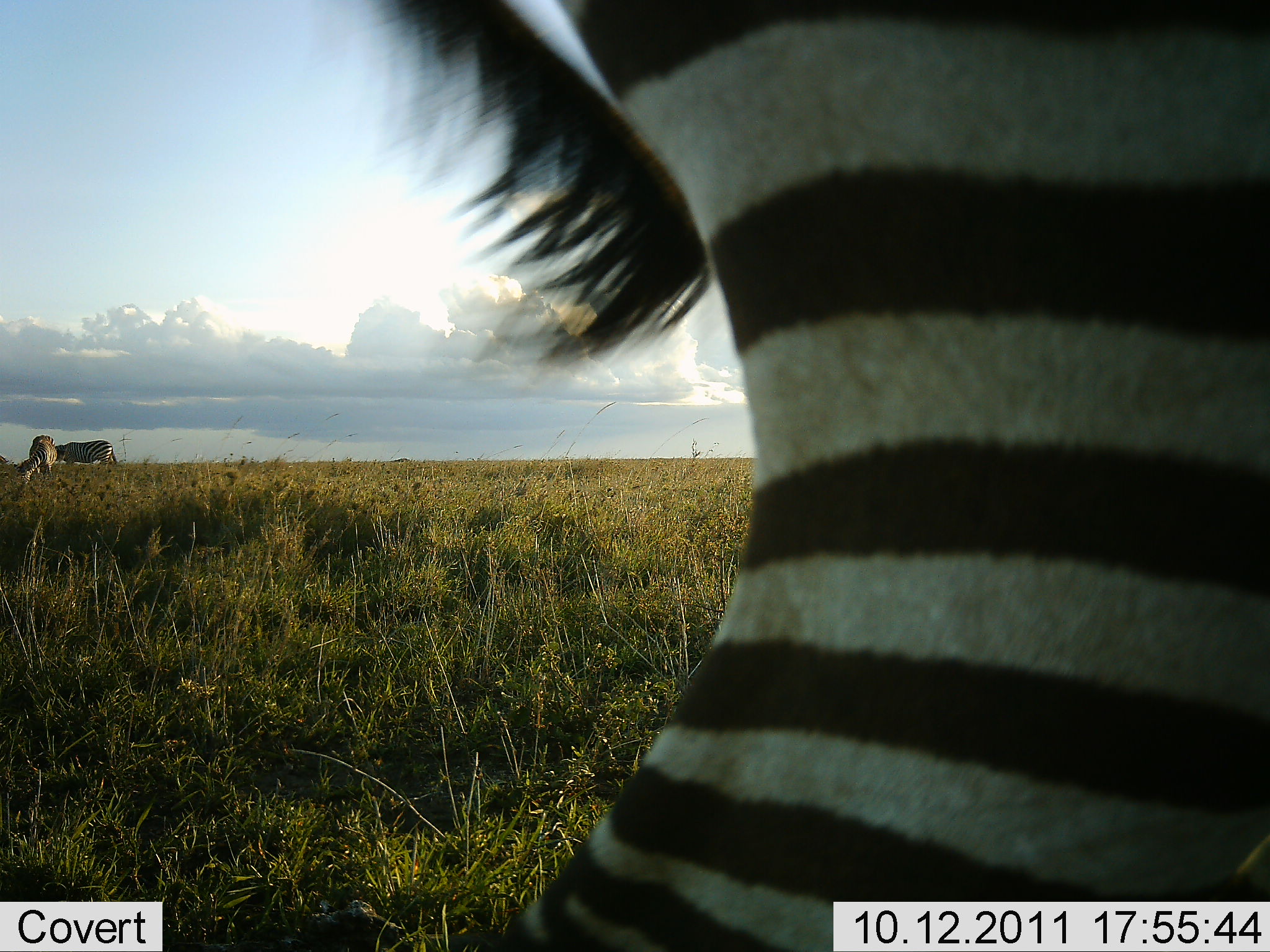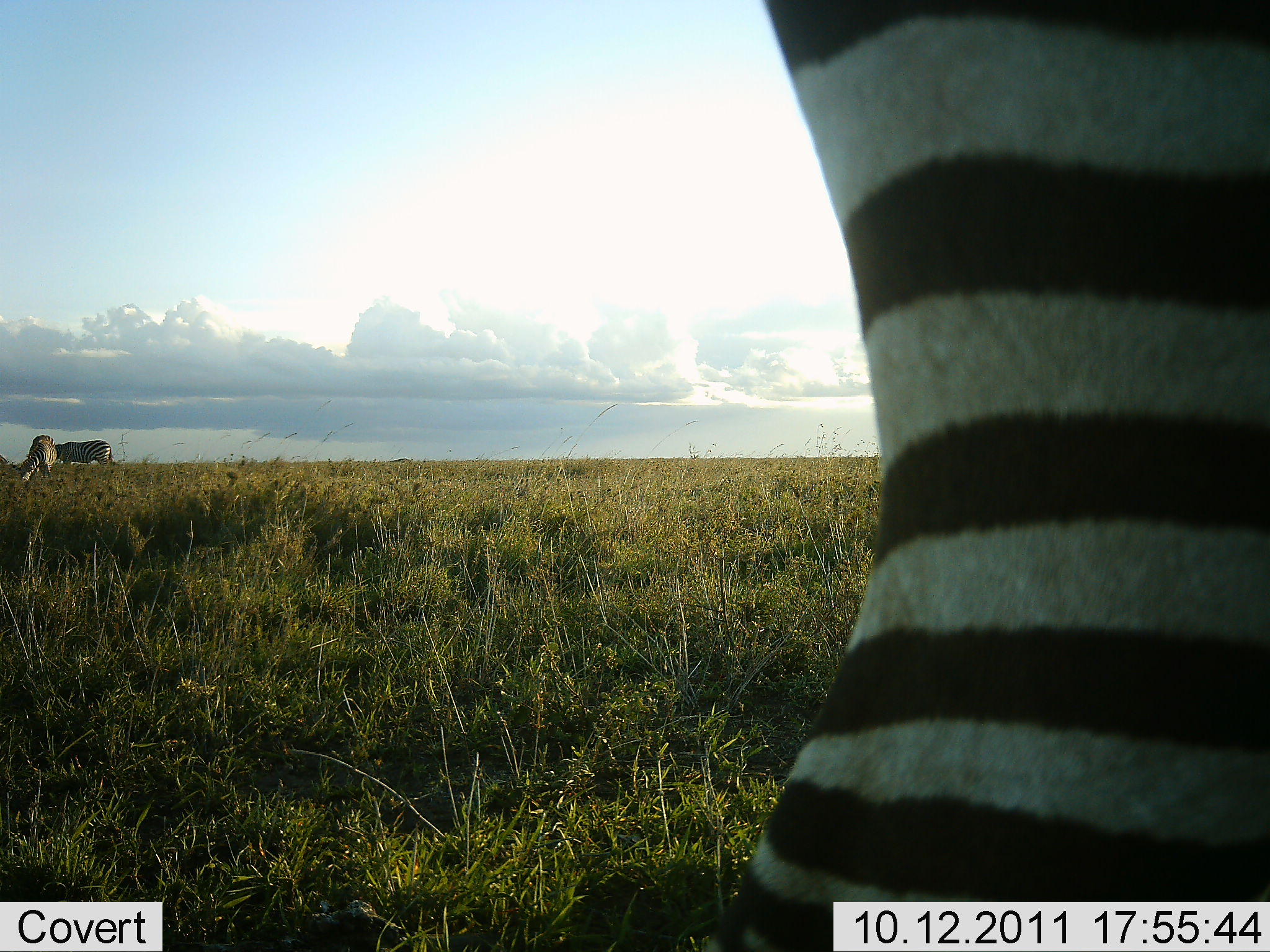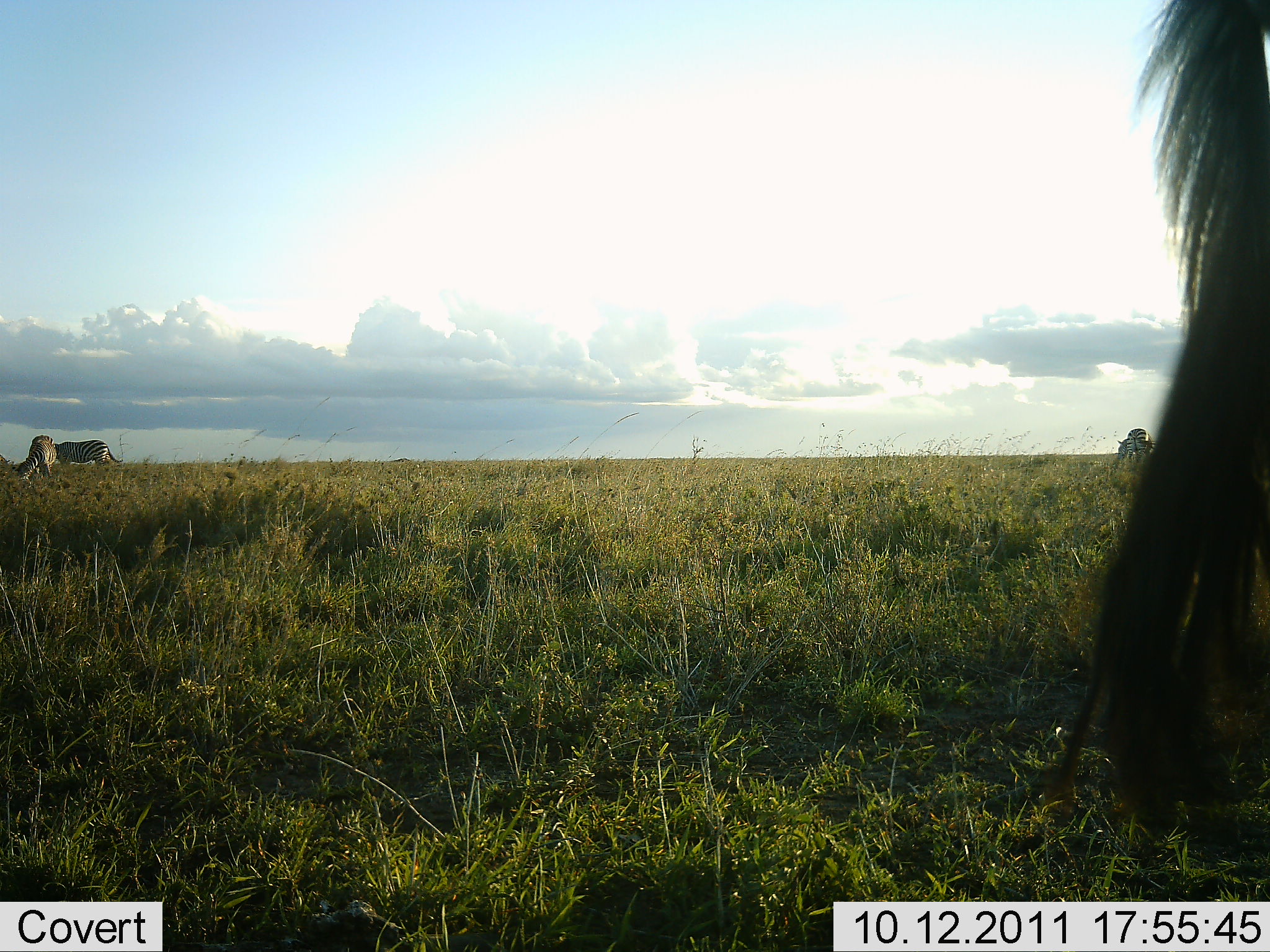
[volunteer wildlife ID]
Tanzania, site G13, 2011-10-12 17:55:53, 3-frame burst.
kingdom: Animalia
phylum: Chordata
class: Mammalia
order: Perissodactyla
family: Equidae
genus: Equus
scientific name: Equus quagga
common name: plains zebra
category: zebra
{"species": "zebra (plains zebra) (Equus quagga)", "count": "3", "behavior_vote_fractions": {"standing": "67%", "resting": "0%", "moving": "47%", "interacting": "7%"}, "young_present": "0%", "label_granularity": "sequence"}